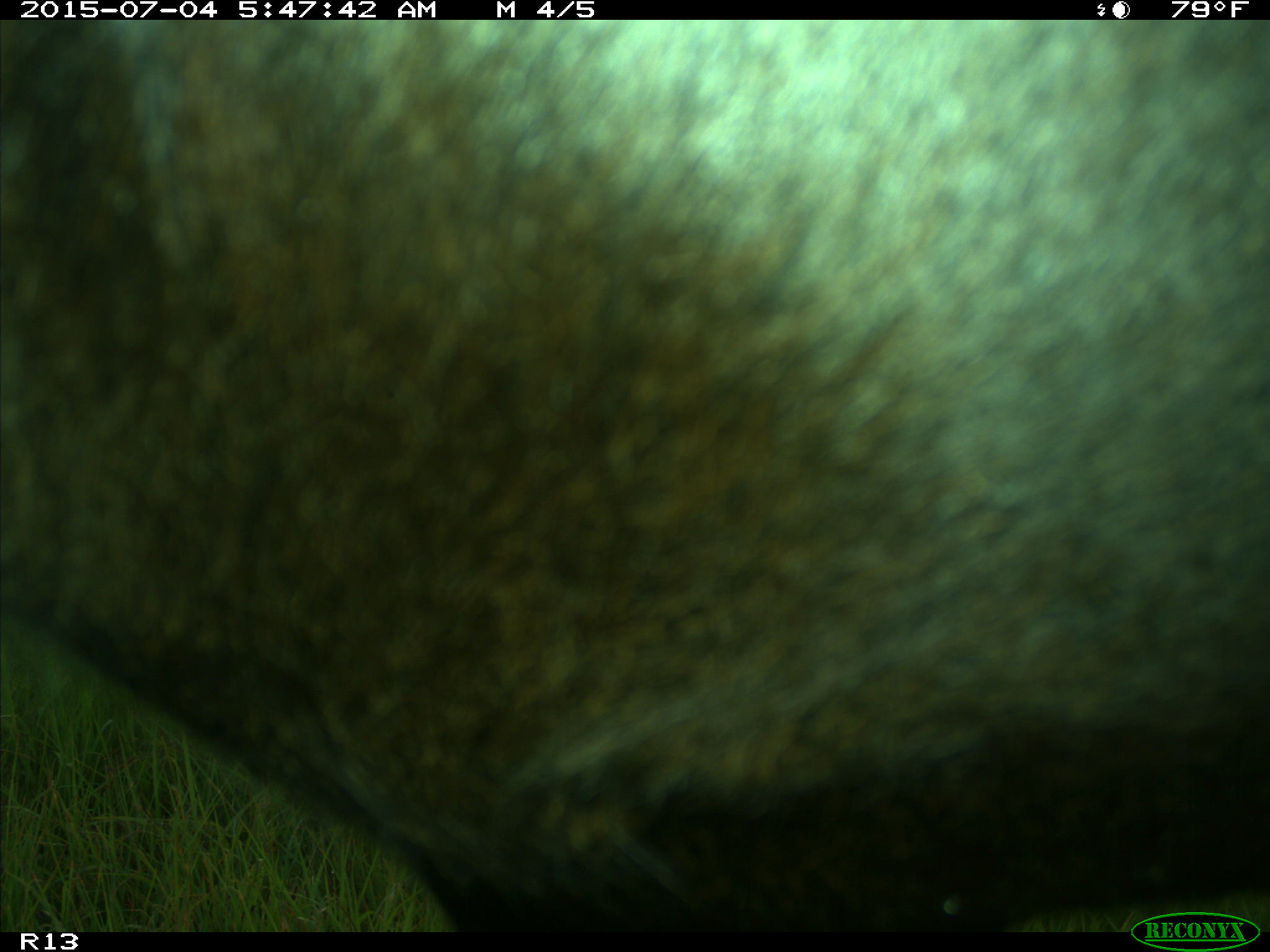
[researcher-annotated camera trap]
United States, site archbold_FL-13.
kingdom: Animalia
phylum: Chordata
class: Mammalia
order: Artiodactyla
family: Bovidae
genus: Bos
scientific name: Bos taurus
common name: domestic cow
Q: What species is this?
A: Bos taurus (domestic cow).